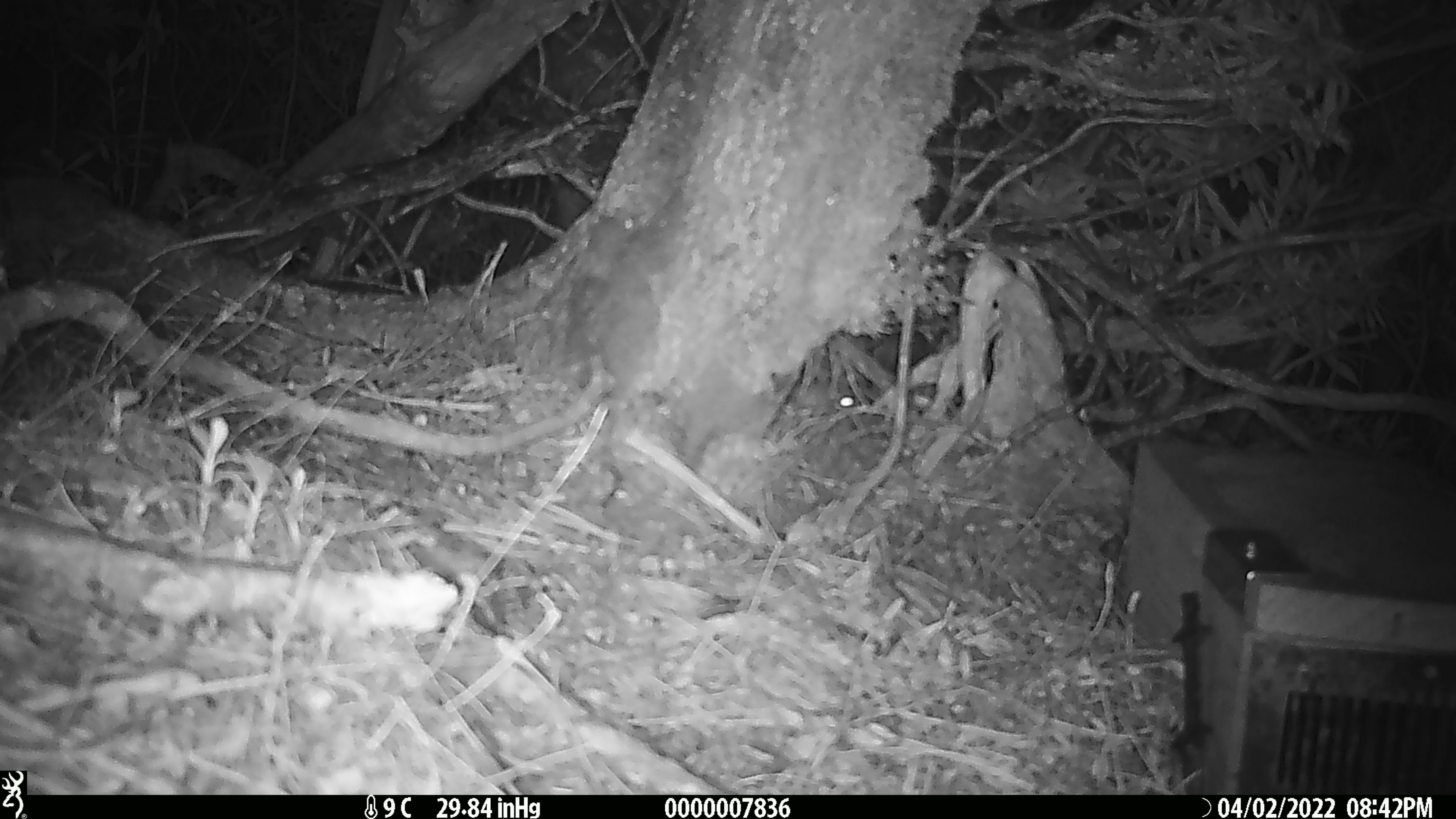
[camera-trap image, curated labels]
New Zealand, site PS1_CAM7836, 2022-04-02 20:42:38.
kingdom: Animalia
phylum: Chordata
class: Mammalia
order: Rodentia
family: Muridae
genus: Mus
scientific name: Mus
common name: mouse